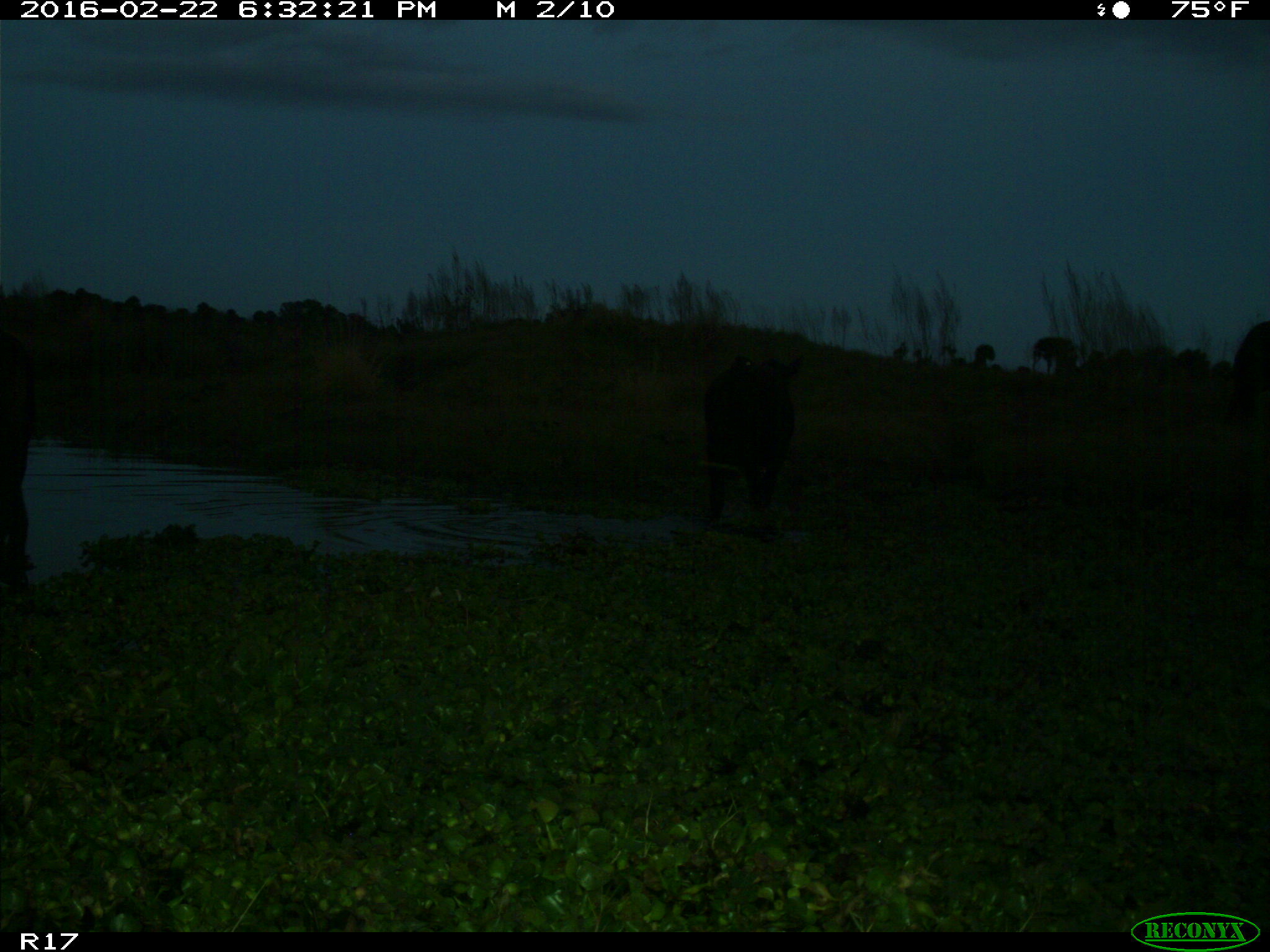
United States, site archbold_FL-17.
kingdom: Animalia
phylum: Chordata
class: Mammalia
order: Artiodactyla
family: Bovidae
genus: Bos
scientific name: Bos taurus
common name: domestic cow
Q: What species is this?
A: Bos taurus (domestic cow).